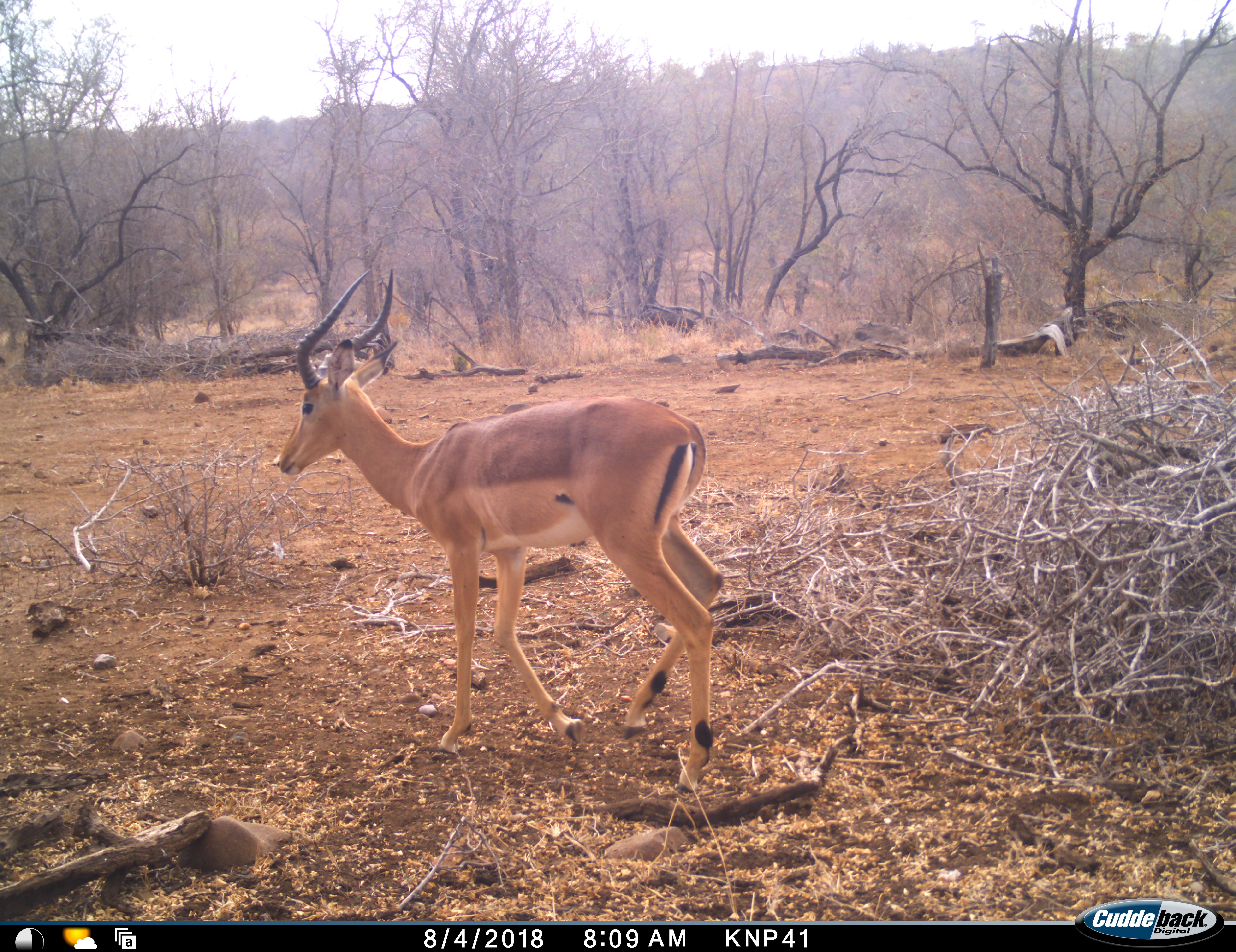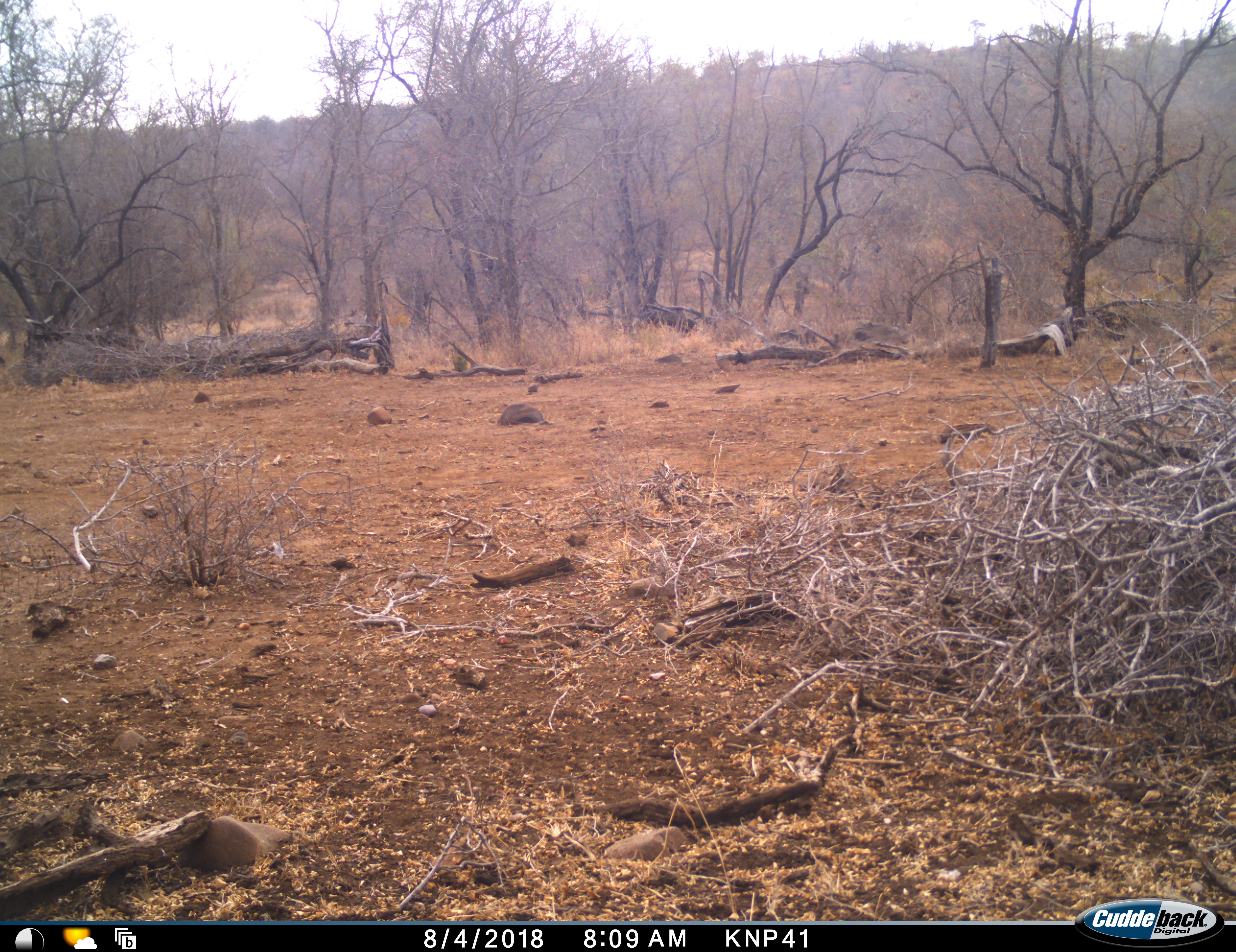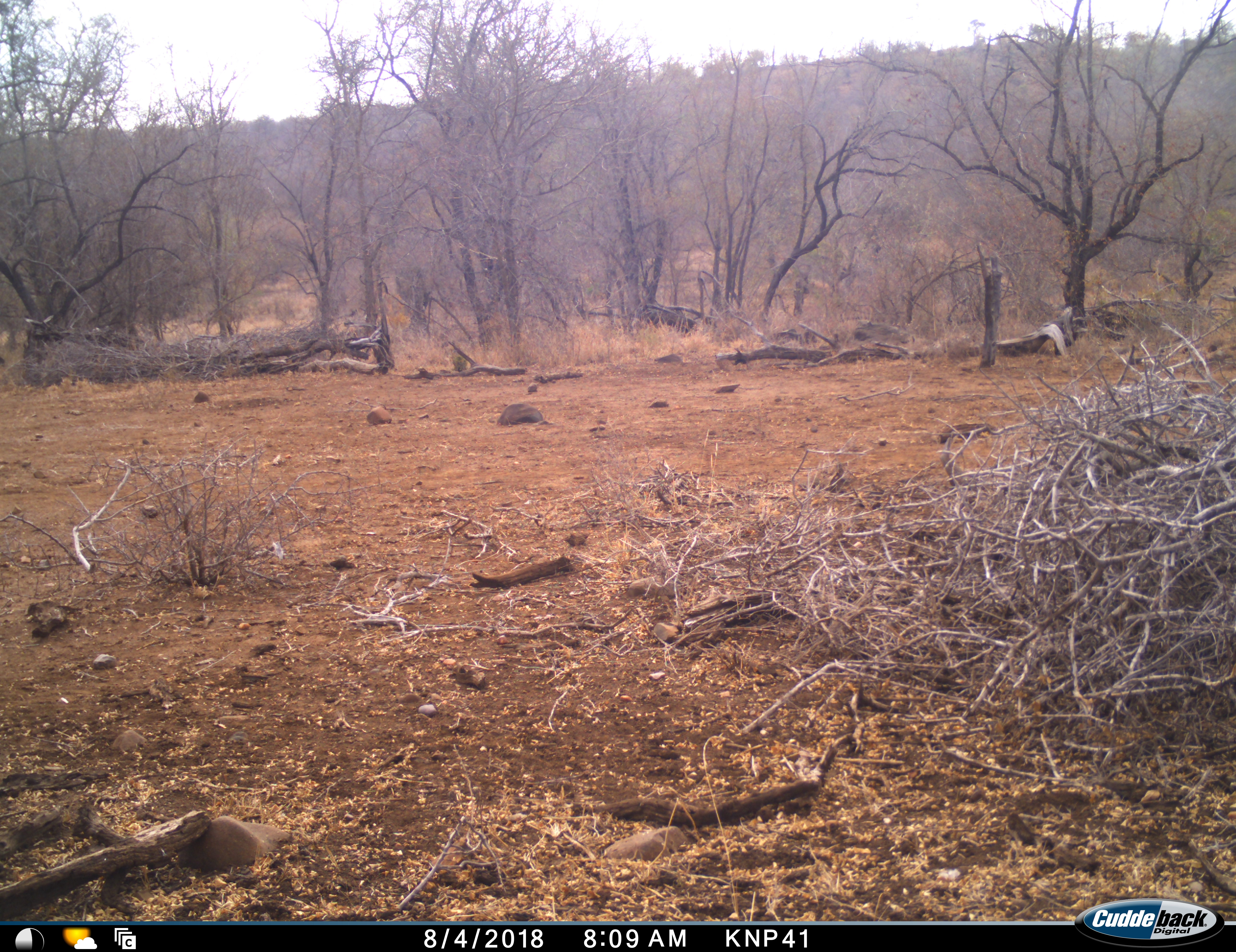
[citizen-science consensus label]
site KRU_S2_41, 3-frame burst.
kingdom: Animalia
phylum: Chordata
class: Mammalia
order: Artiodactyla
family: Bovidae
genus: Aepyceros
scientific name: Aepyceros melampus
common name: impala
Impala (Aepyceros melampus), count 1. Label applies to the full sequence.